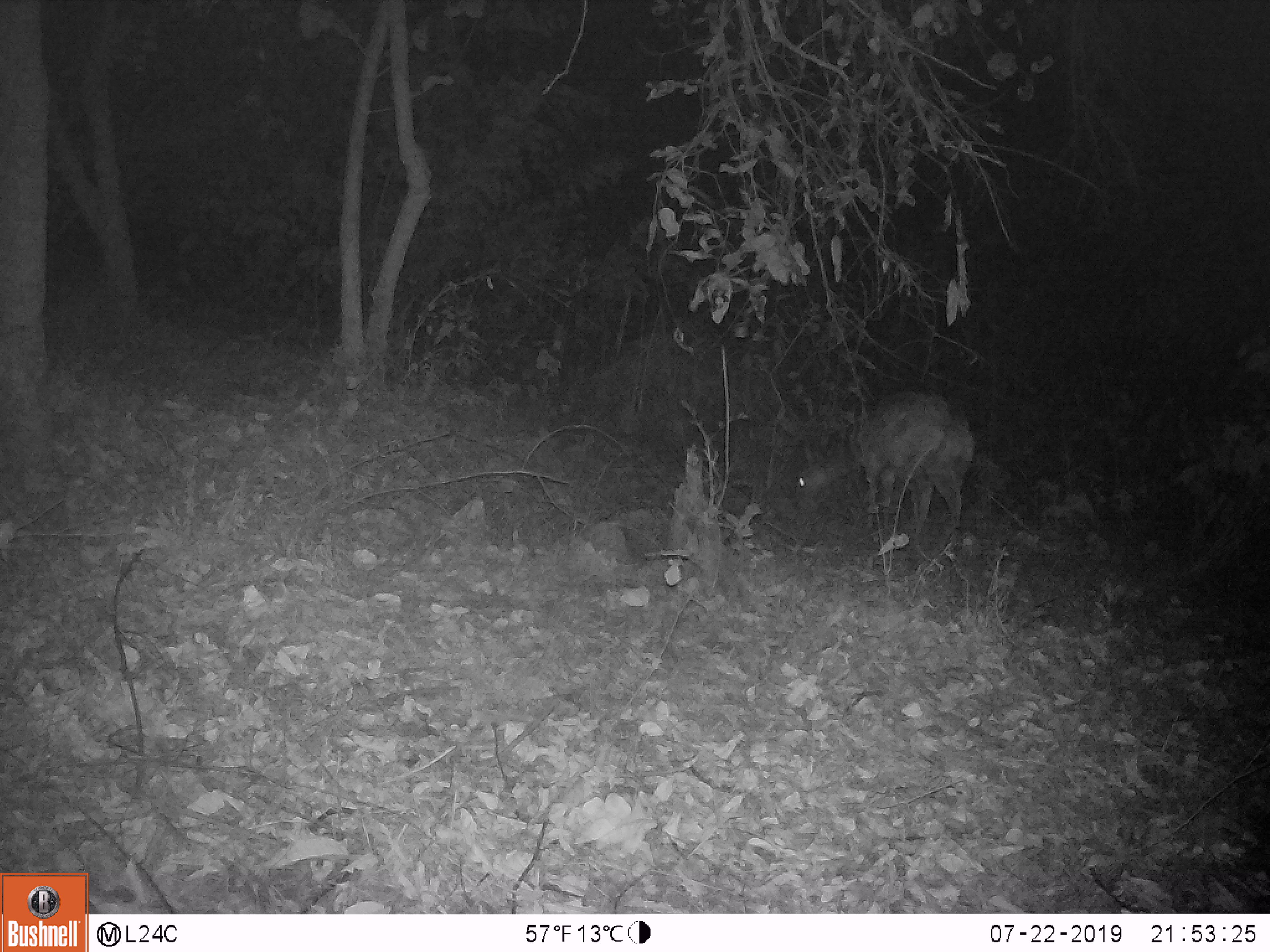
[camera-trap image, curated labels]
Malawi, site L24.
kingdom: Animalia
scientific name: Animalia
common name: other animal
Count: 1.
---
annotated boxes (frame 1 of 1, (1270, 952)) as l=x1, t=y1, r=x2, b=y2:
other animal: l=778, t=379, r=976, b=539